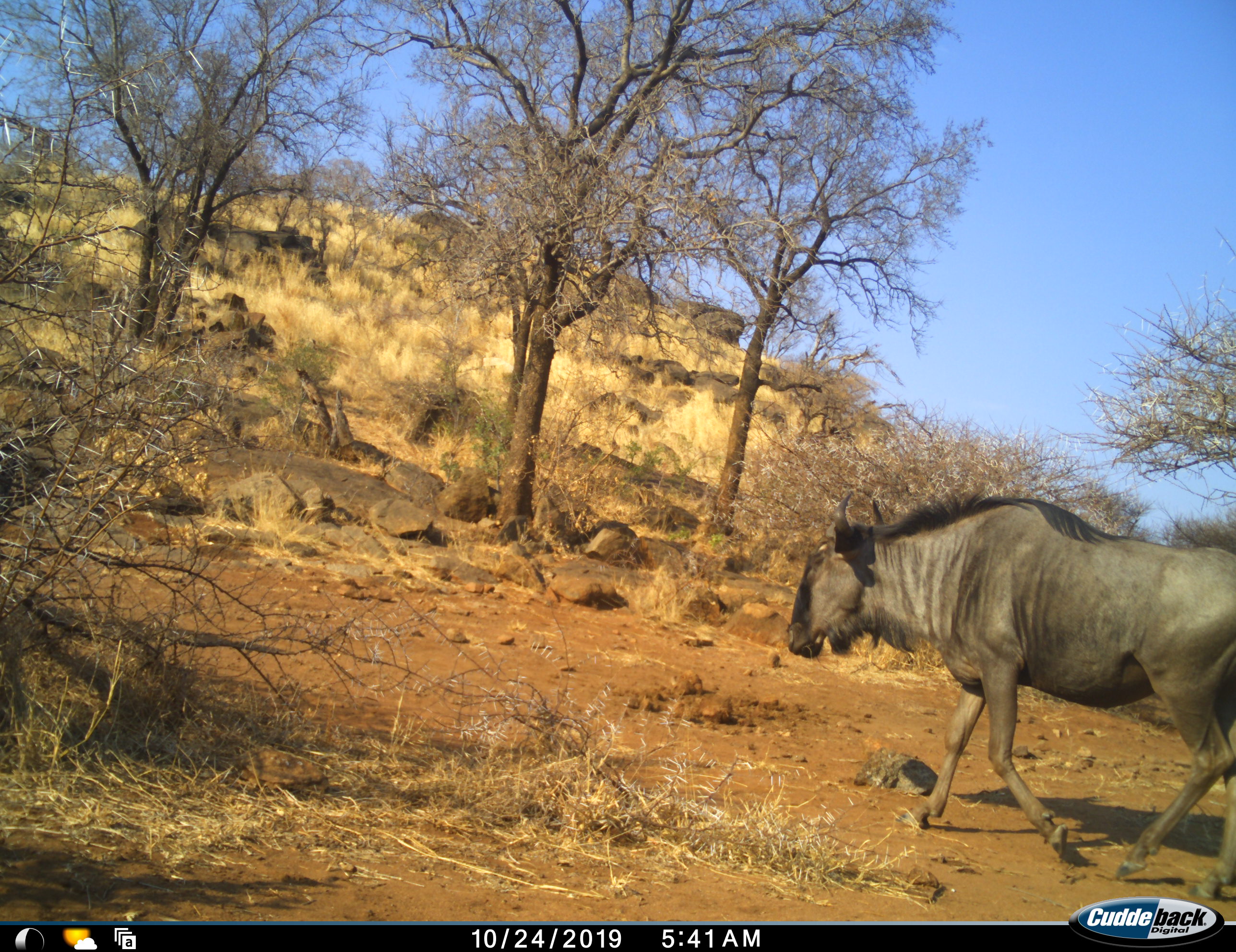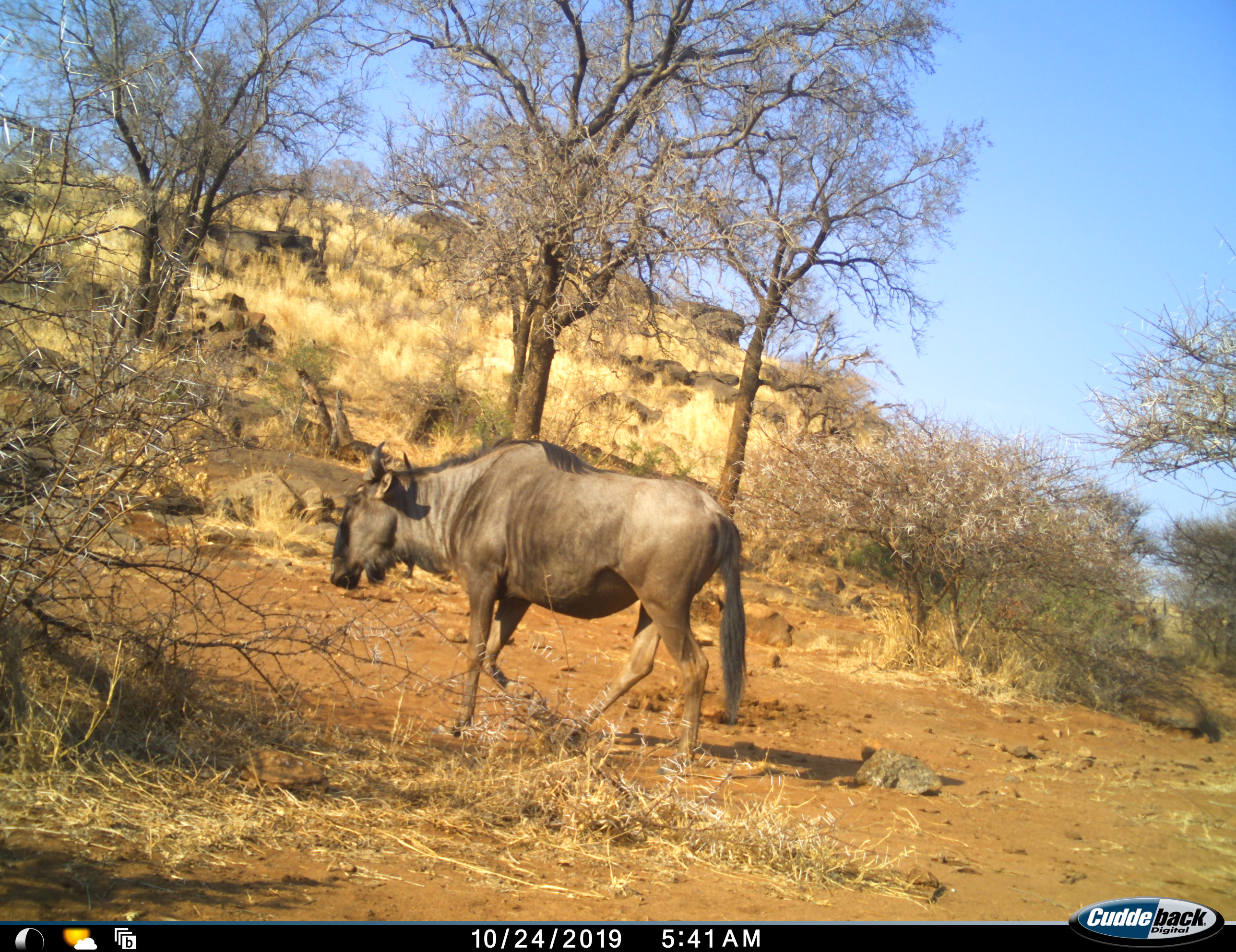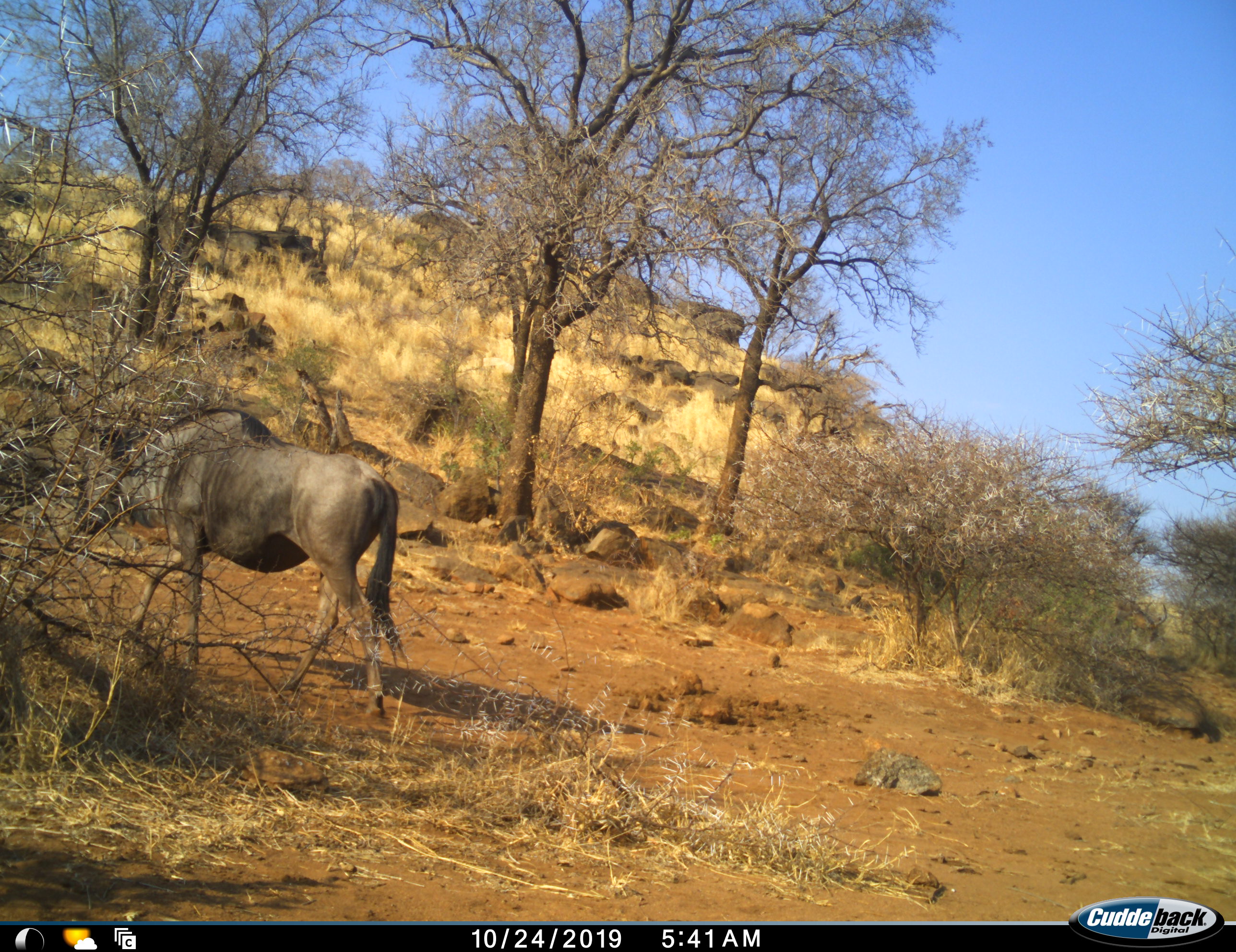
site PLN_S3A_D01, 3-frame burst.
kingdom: Animalia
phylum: Chordata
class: Mammalia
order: Artiodactyla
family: Bovidae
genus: Connochaetes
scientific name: Connochaetes taurinus taurinus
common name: blue wildebeest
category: wildebeestblue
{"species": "wildebeestblue (blue wildebeest) (Connochaetes taurinus taurinus)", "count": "1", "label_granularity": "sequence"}